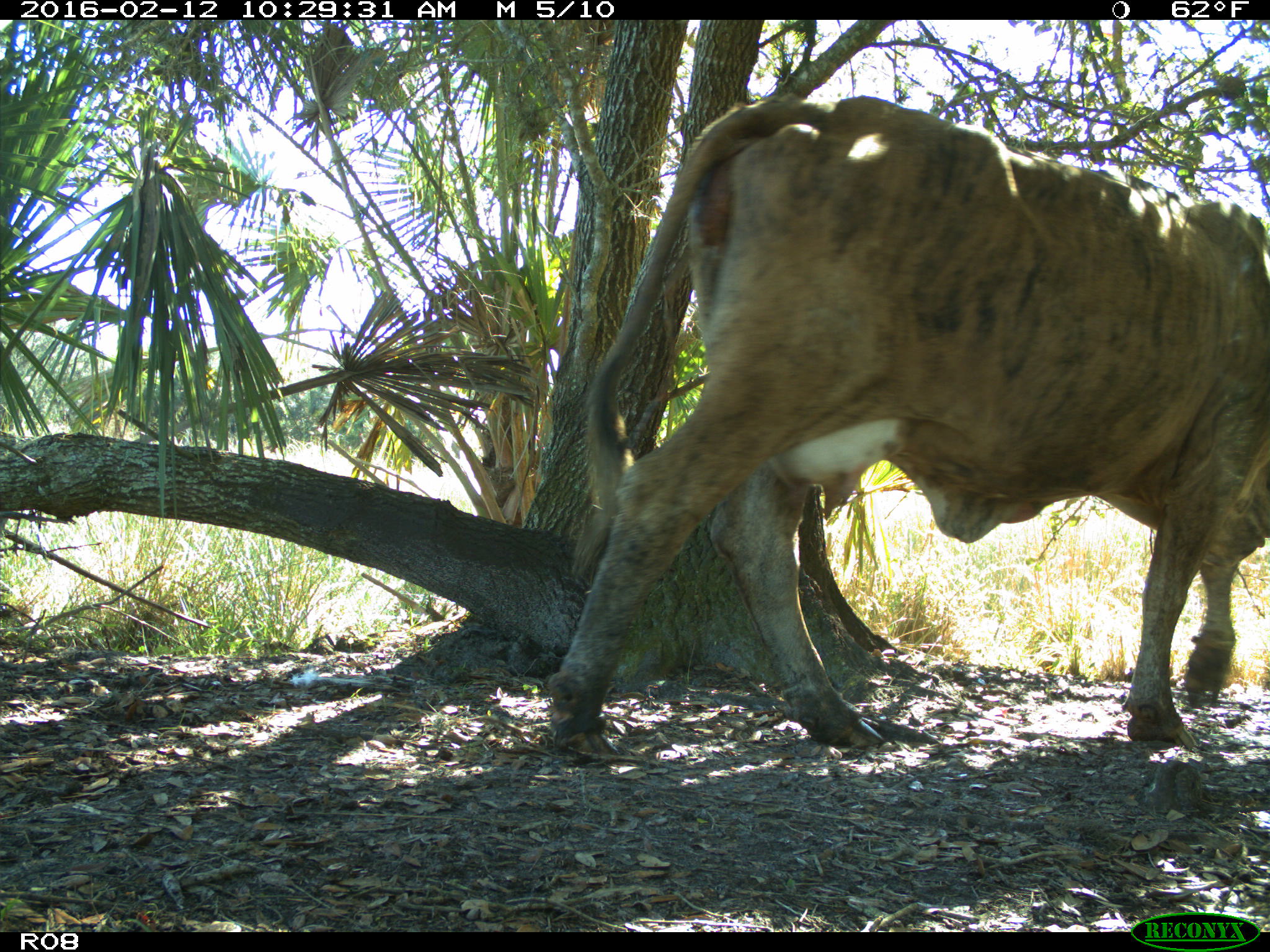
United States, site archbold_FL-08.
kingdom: Animalia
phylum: Chordata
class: Mammalia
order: Artiodactyla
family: Bovidae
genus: Bos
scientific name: Bos taurus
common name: domestic cow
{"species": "Bos taurus (domestic cow)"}